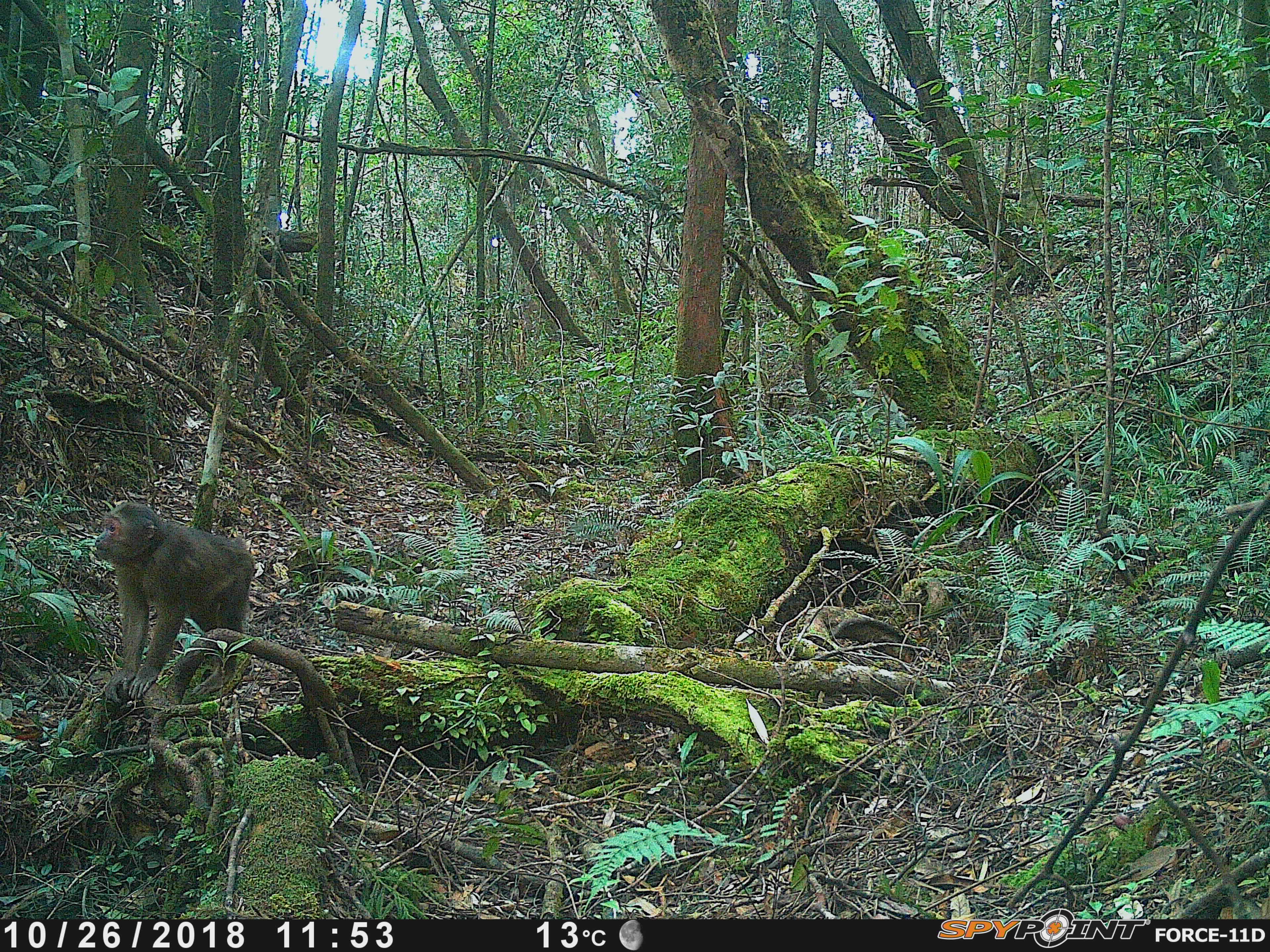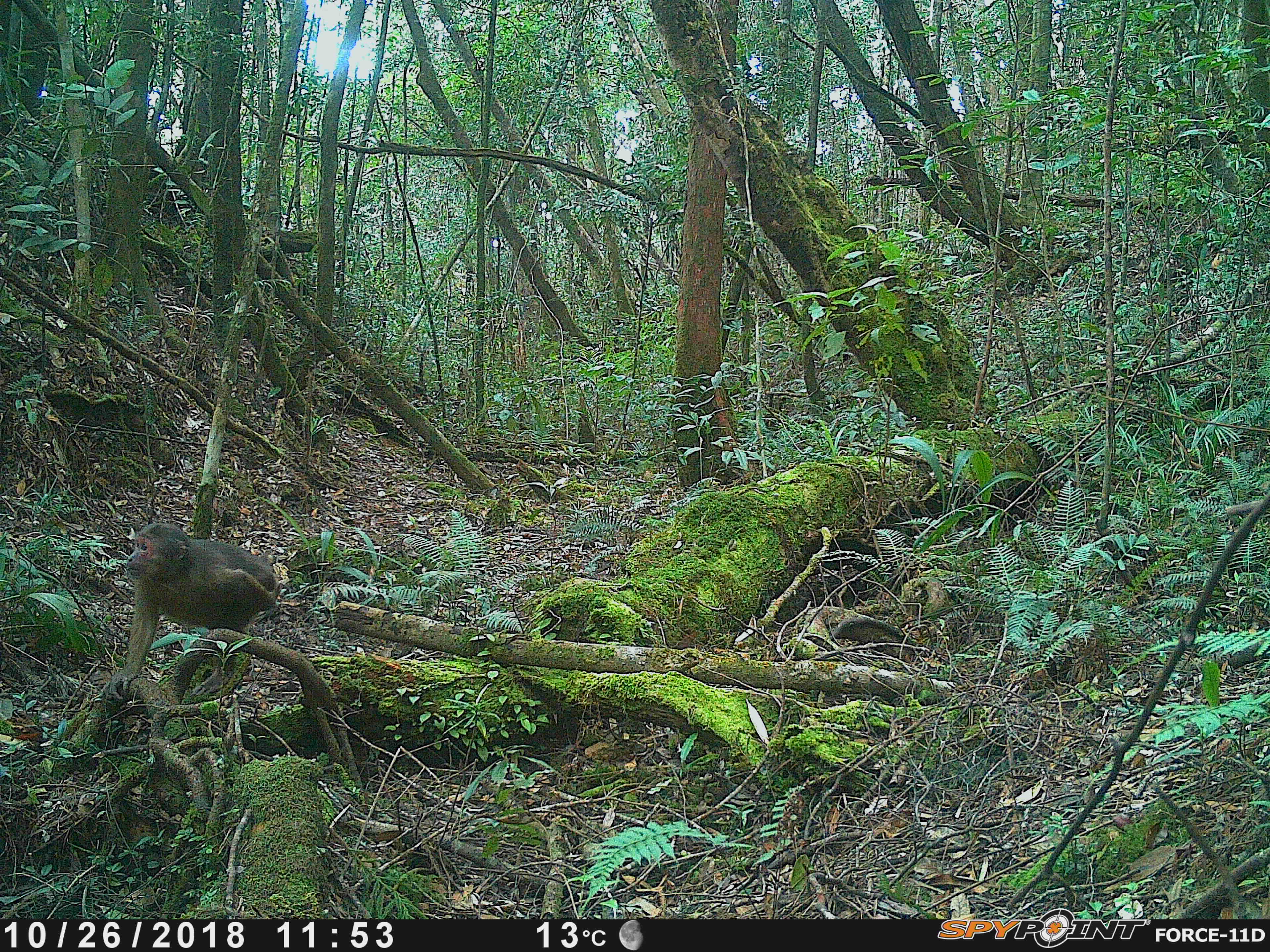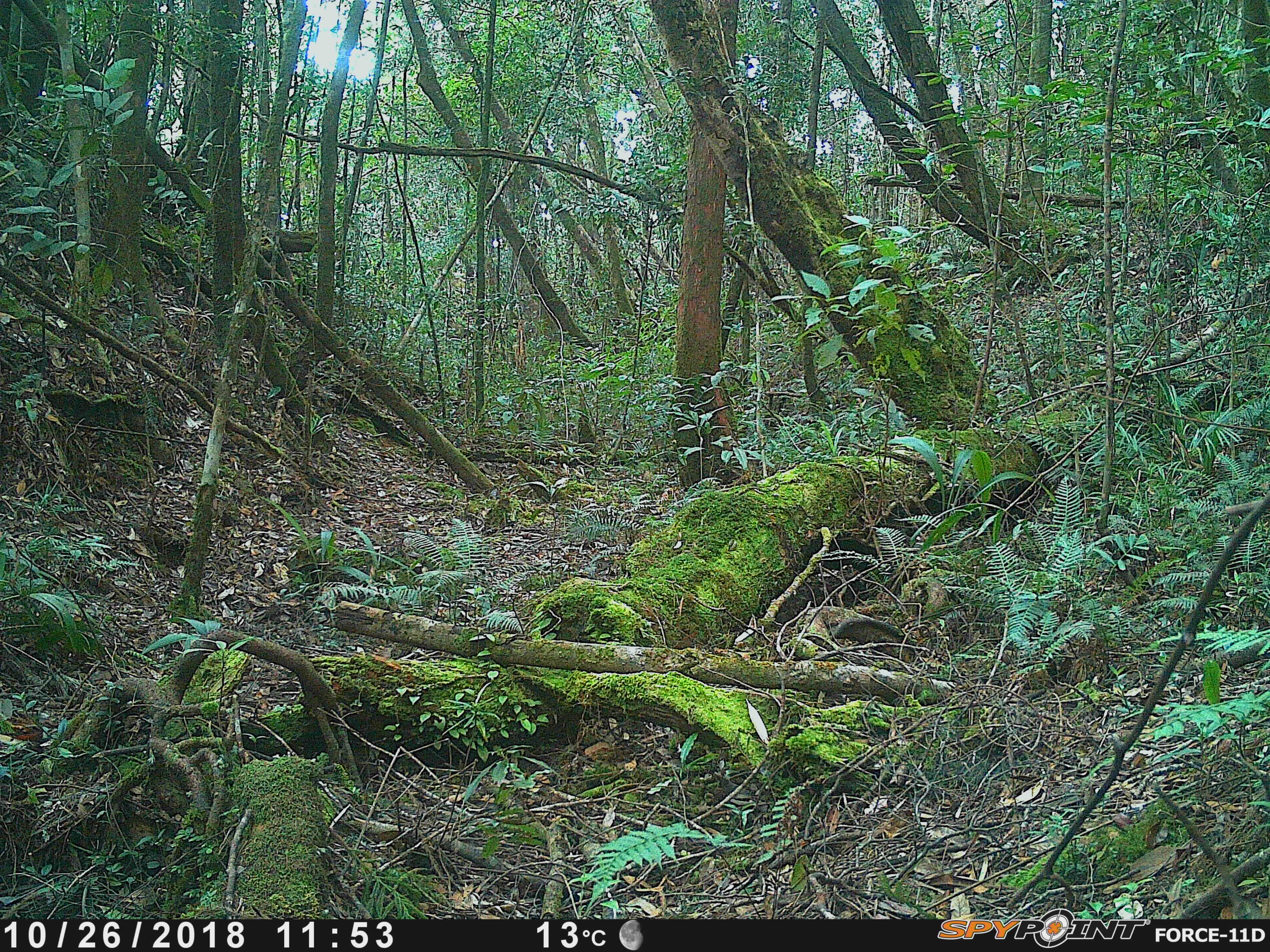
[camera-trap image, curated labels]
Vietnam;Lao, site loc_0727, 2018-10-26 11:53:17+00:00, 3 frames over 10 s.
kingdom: Animalia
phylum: Chordata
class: Mammalia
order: Primates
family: Cercopithecidae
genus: Macaca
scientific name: Macaca arctoides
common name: stump-tailed macaque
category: stump tailed macaque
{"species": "stump tailed macaque (stump-tailed macaque) (Macaca arctoides)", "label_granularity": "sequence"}